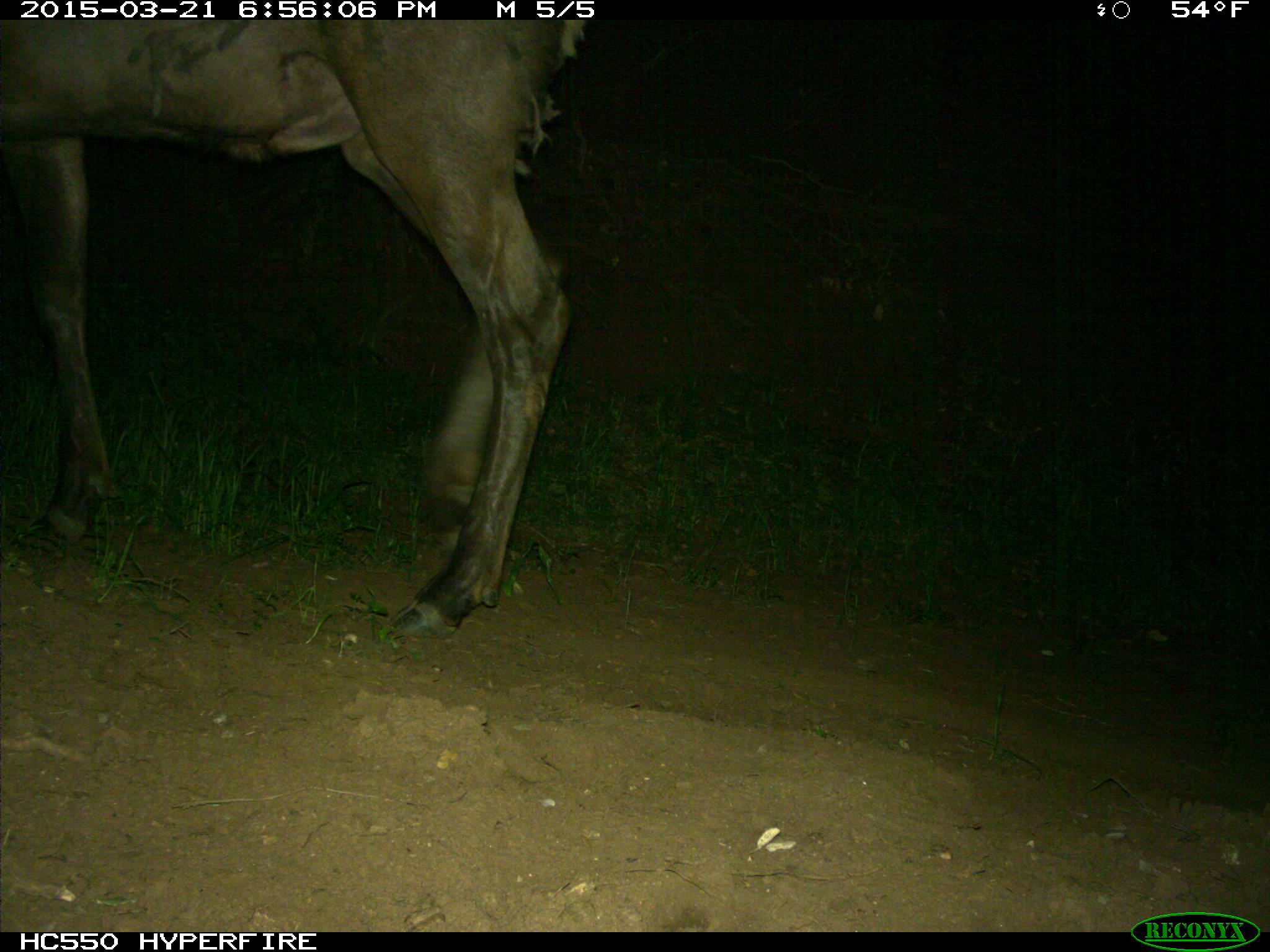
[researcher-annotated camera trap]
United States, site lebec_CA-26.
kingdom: Animalia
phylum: Chordata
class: Mammalia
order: Artiodactyla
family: Cervidae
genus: Cervus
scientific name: Cervus canadensis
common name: elk